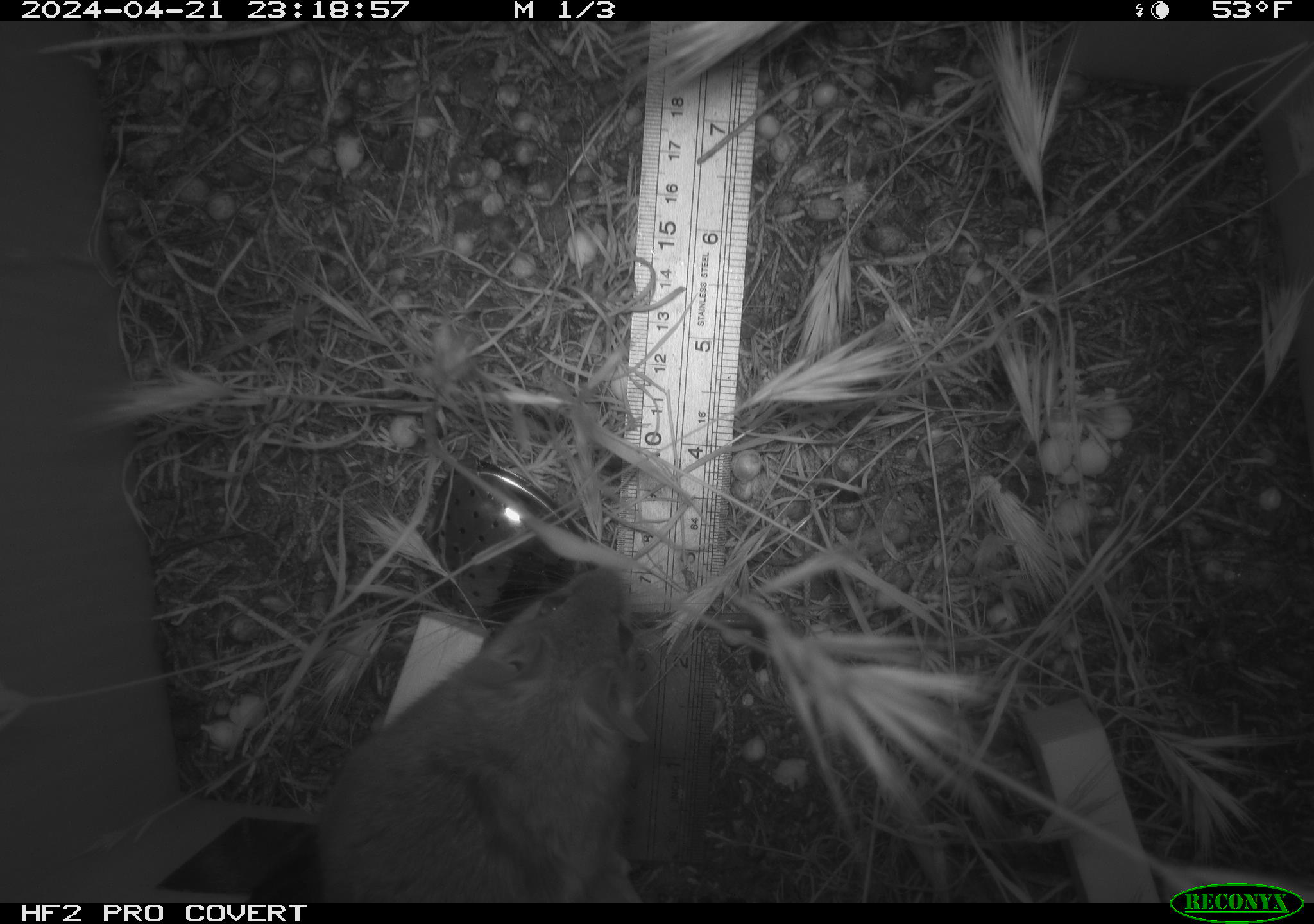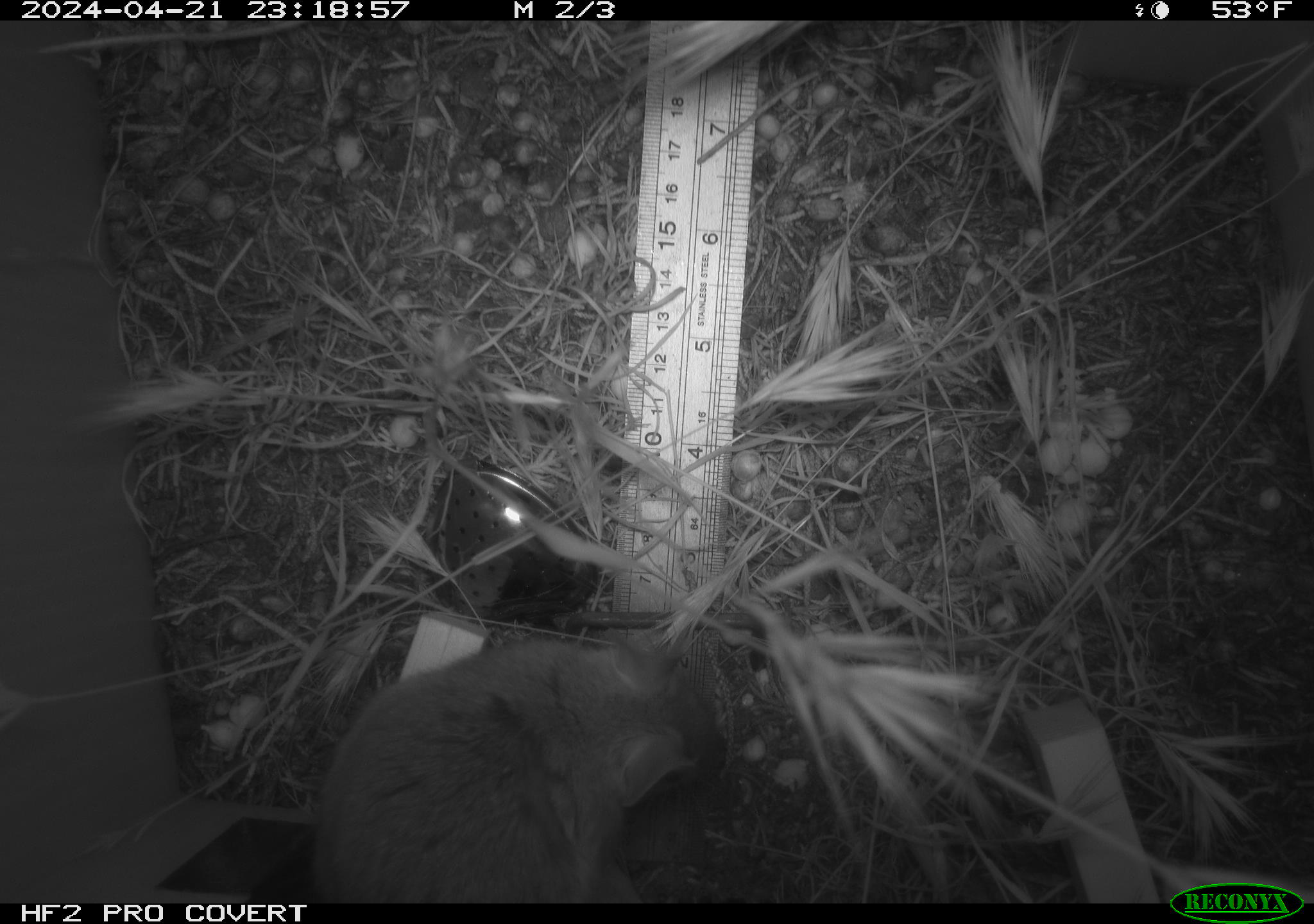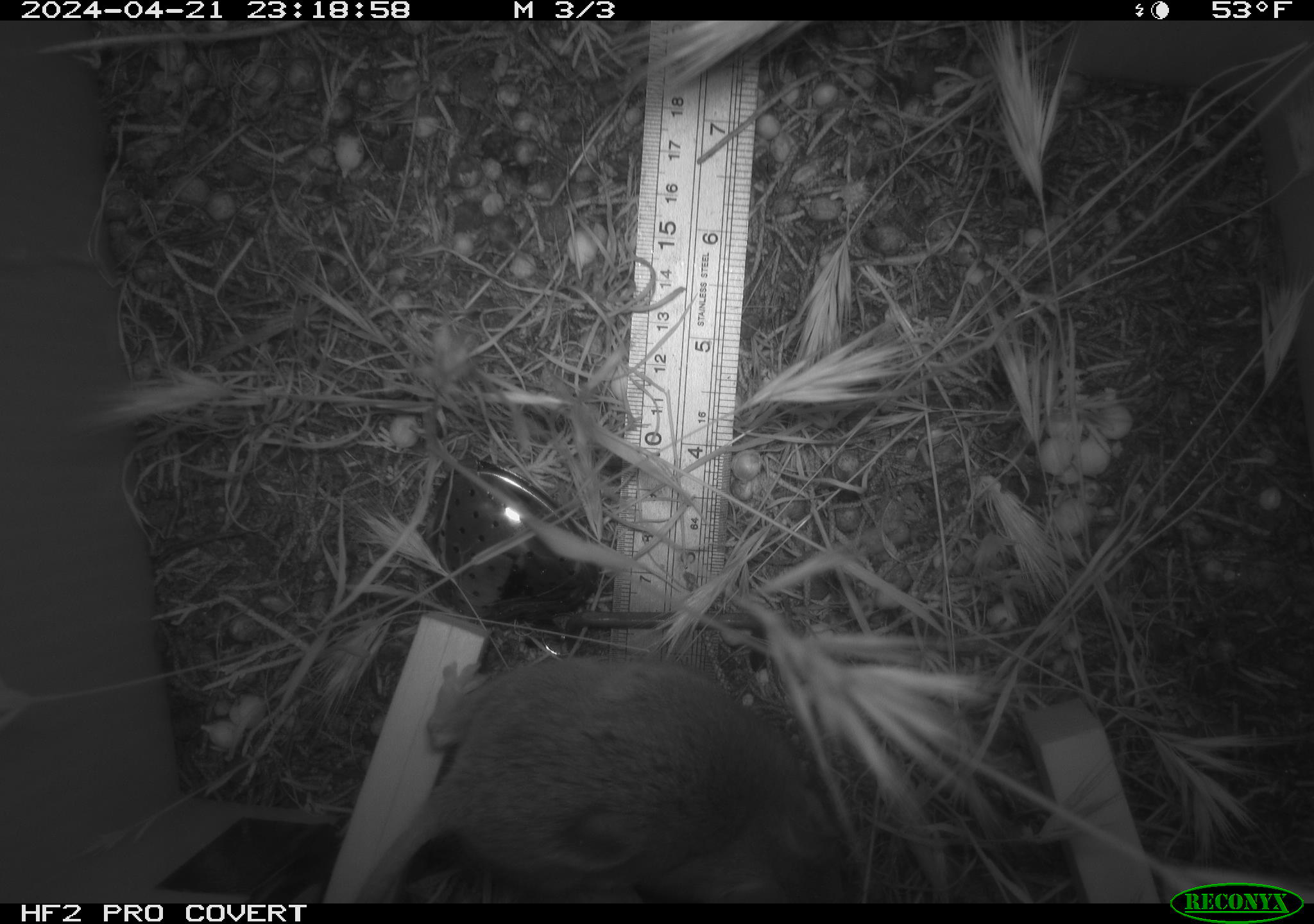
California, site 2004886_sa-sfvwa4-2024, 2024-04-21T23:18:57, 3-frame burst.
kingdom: Animalia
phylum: Chordata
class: Mammalia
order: Rodentia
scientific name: Rodentia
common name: mouse species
Mouse species (Rodentia).